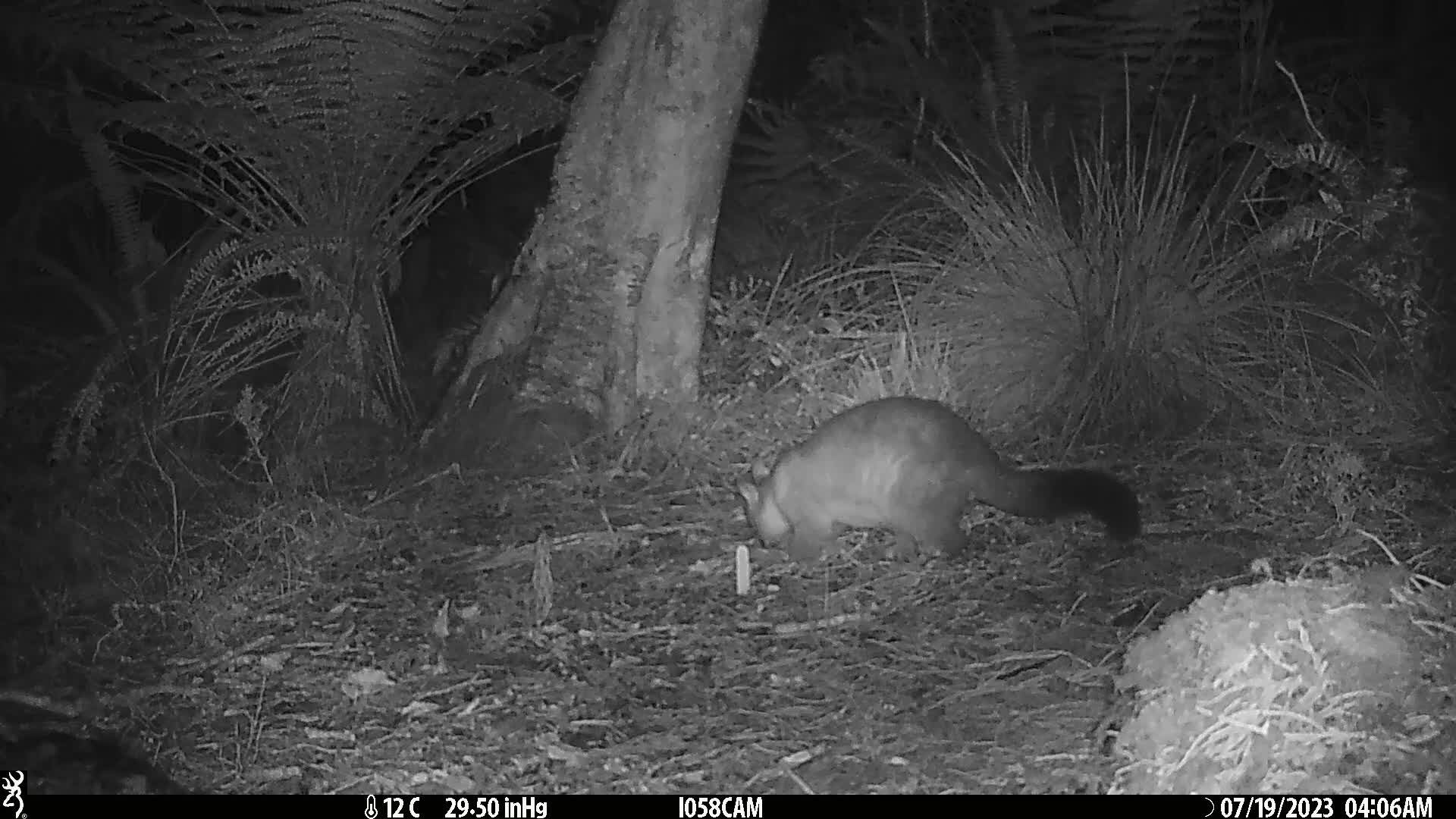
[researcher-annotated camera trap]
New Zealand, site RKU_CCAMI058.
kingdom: Animalia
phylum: Chordata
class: Mammalia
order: Diprotodontia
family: Phalangeridae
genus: Trichosurus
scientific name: Trichosurus vulpecula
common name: common brushtail possum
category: possum